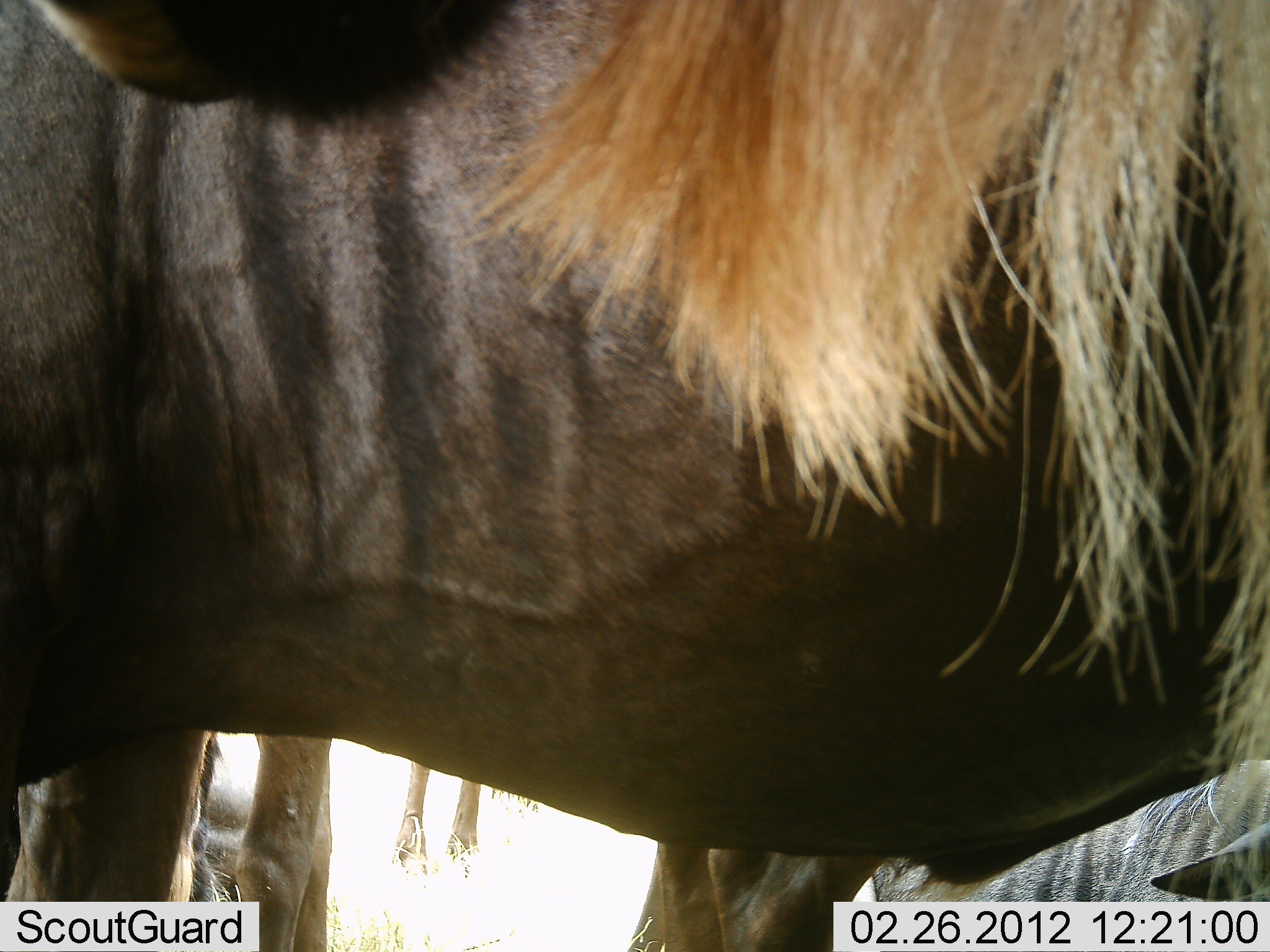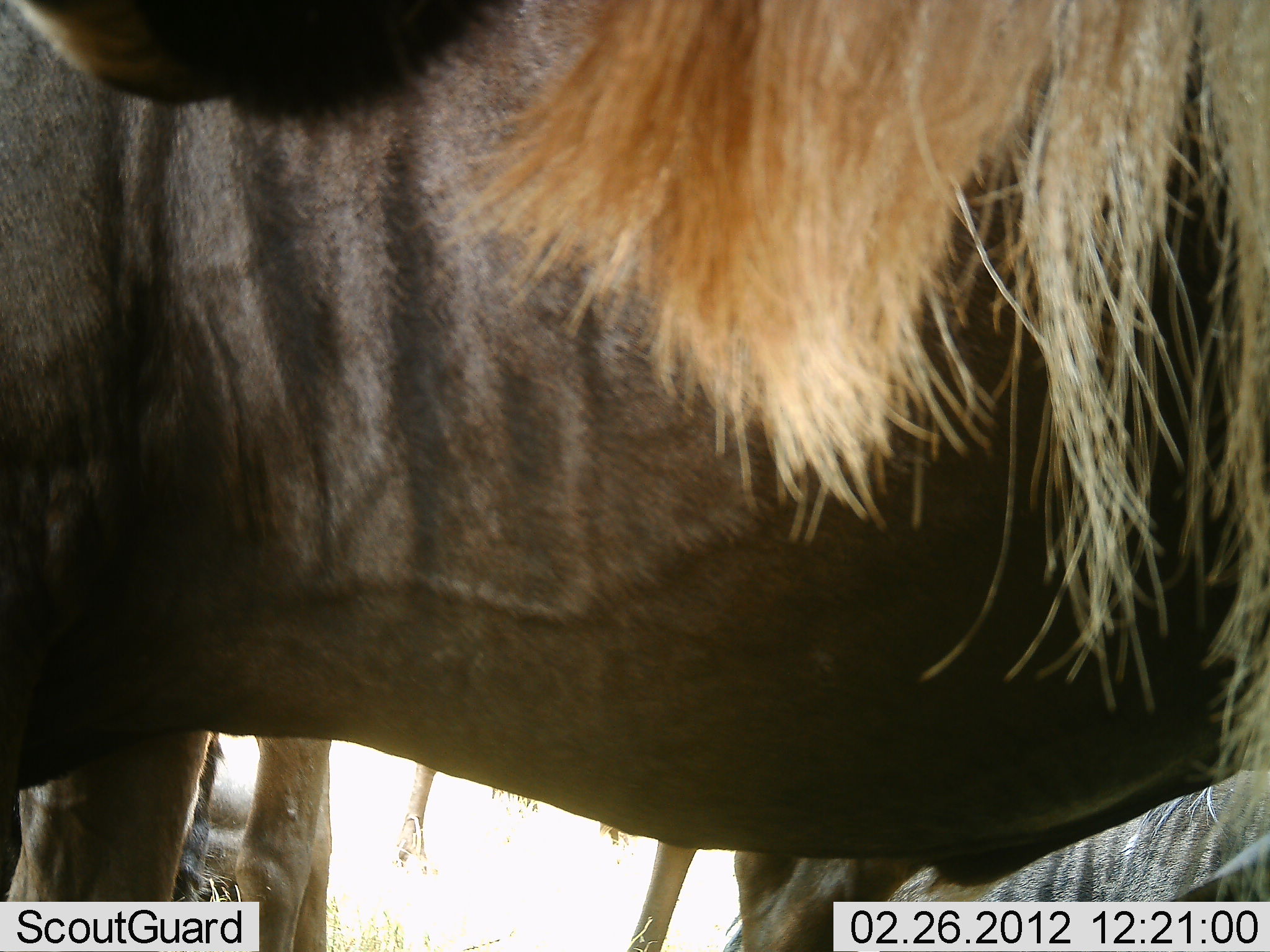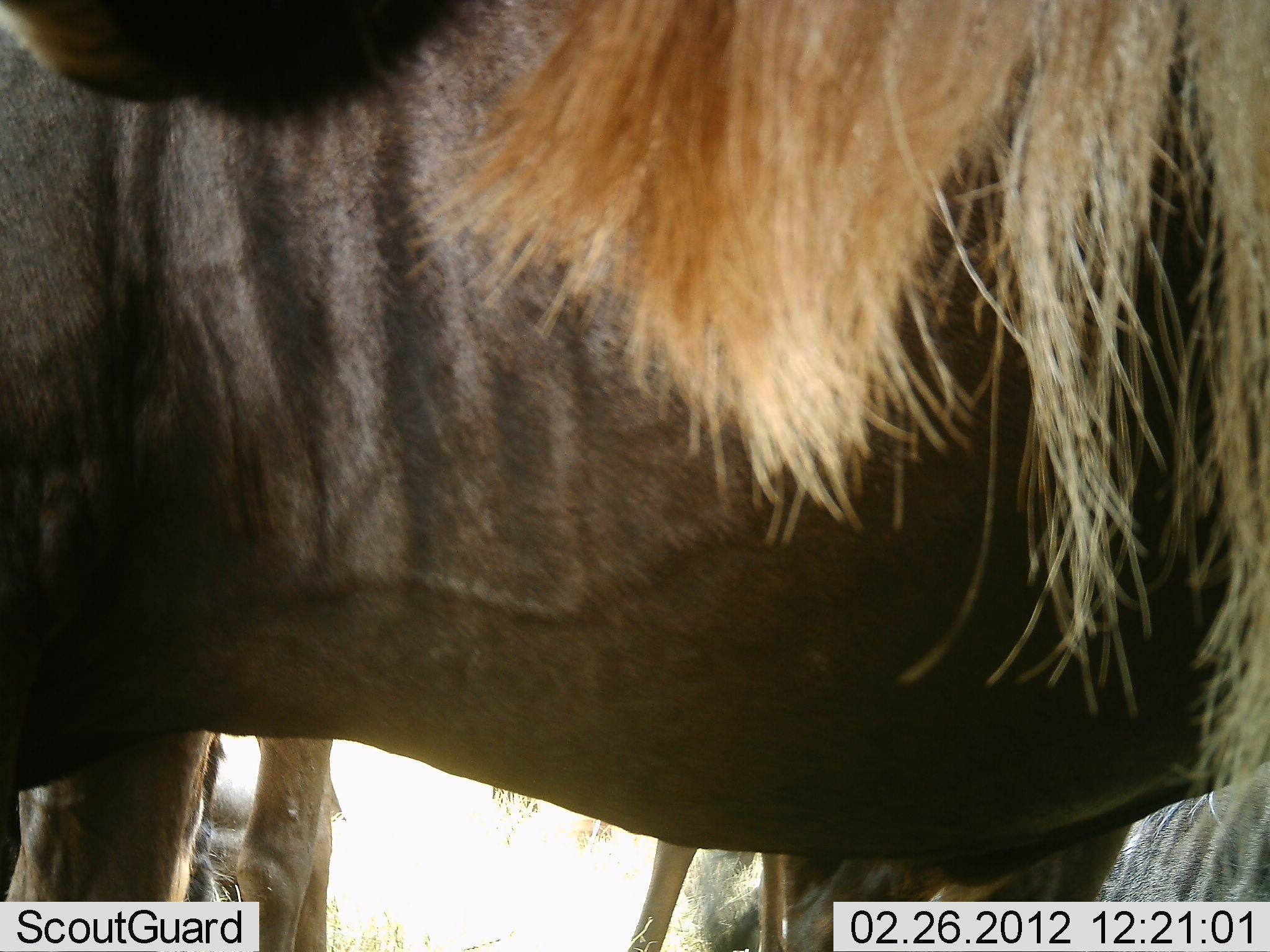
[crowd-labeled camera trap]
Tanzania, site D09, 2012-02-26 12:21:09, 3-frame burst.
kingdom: Animalia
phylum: Chordata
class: Mammalia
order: Artiodactyla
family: Bovidae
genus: Connochaetes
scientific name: Connochaetes taurinus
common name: blue wildebeest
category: wildebeest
Wildebeest (blue wildebeest) (Connochaetes taurinus), count 4. Behavior (volunteer vote fractions): standing 83%, resting 48%, moving 4%, interacting 0%. Young present (vote fraction): 0%. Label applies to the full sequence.